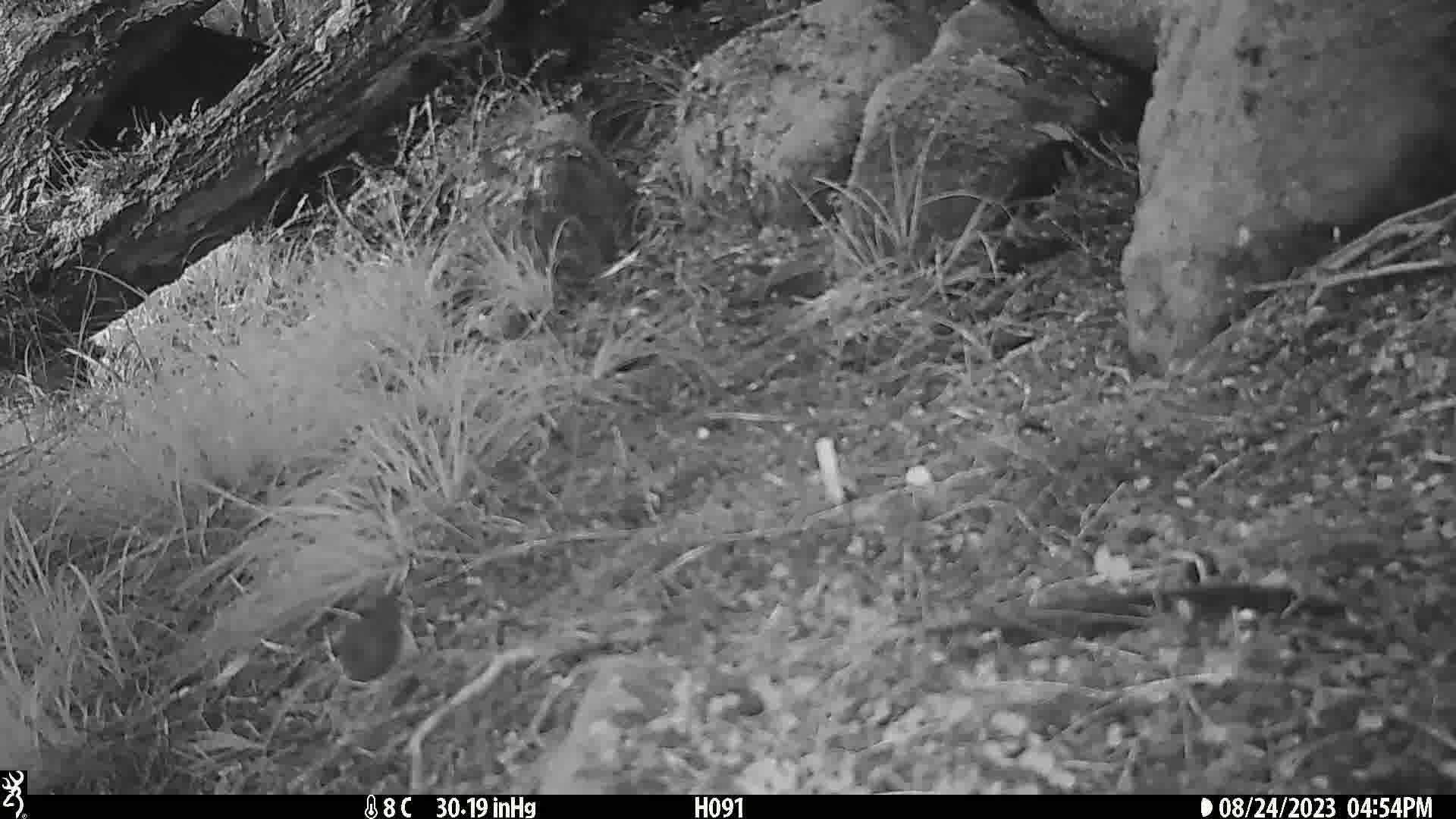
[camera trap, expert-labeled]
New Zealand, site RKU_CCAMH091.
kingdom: Animalia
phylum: Chordata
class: Aves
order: Passeriformes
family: Prunellidae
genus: Prunella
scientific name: Prunella modularis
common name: dunnock